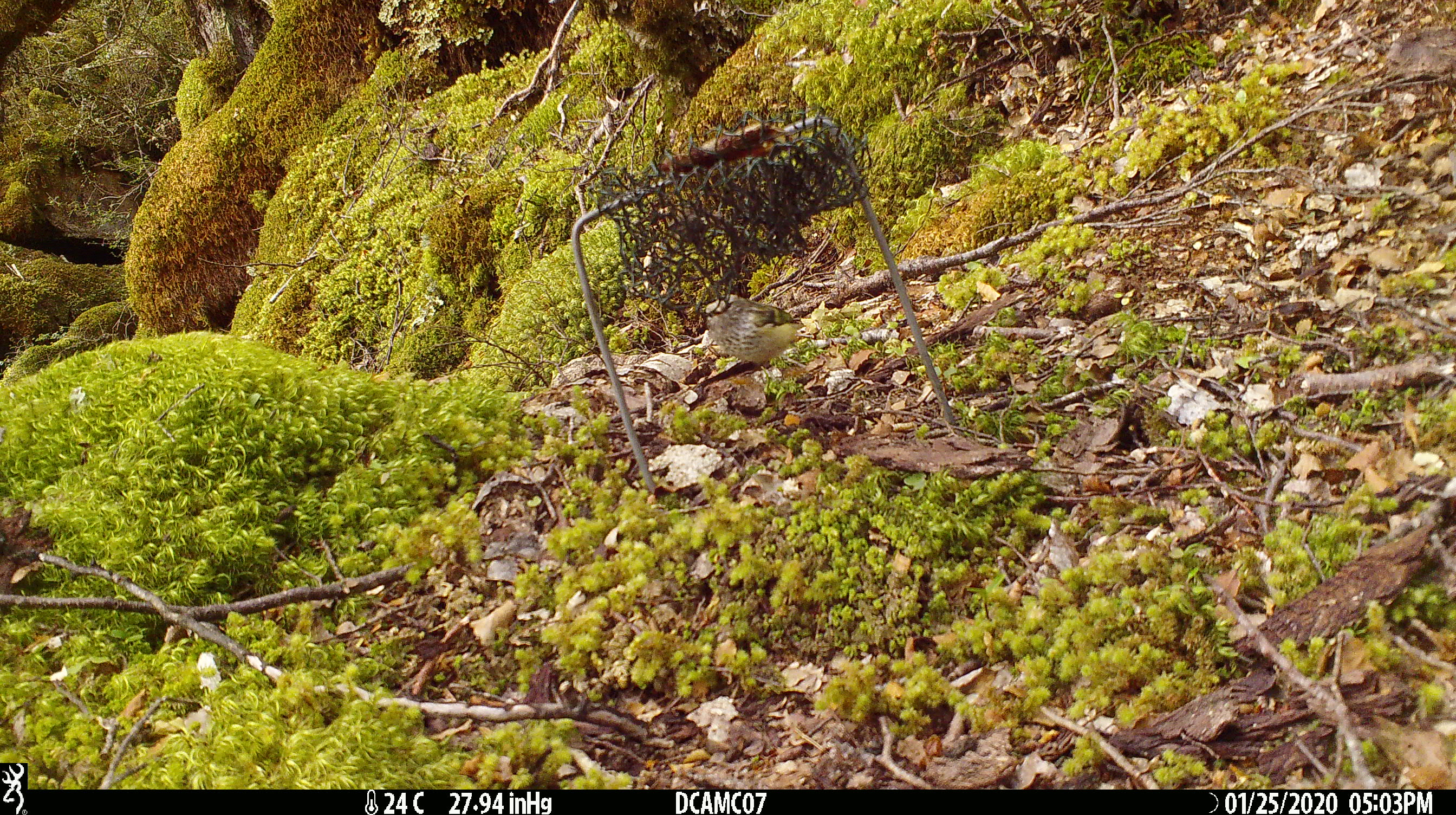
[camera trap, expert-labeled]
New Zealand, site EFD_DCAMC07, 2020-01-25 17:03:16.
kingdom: Animalia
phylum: Chordata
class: Aves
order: Passeriformes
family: Acanthisittidae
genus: Acanthisitta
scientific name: Acanthisitta chloris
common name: rifleman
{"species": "rifleman (Acanthisitta chloris)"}